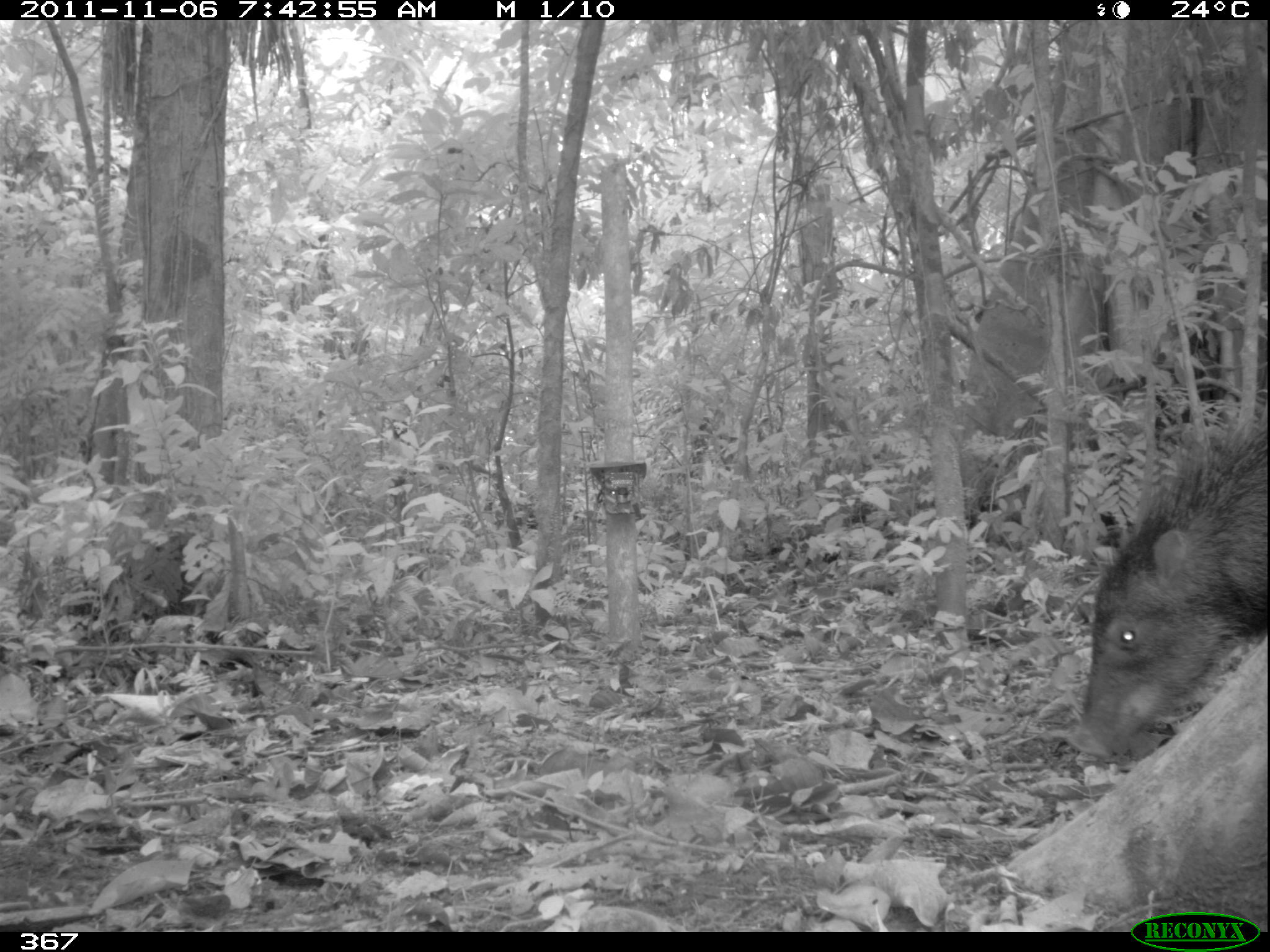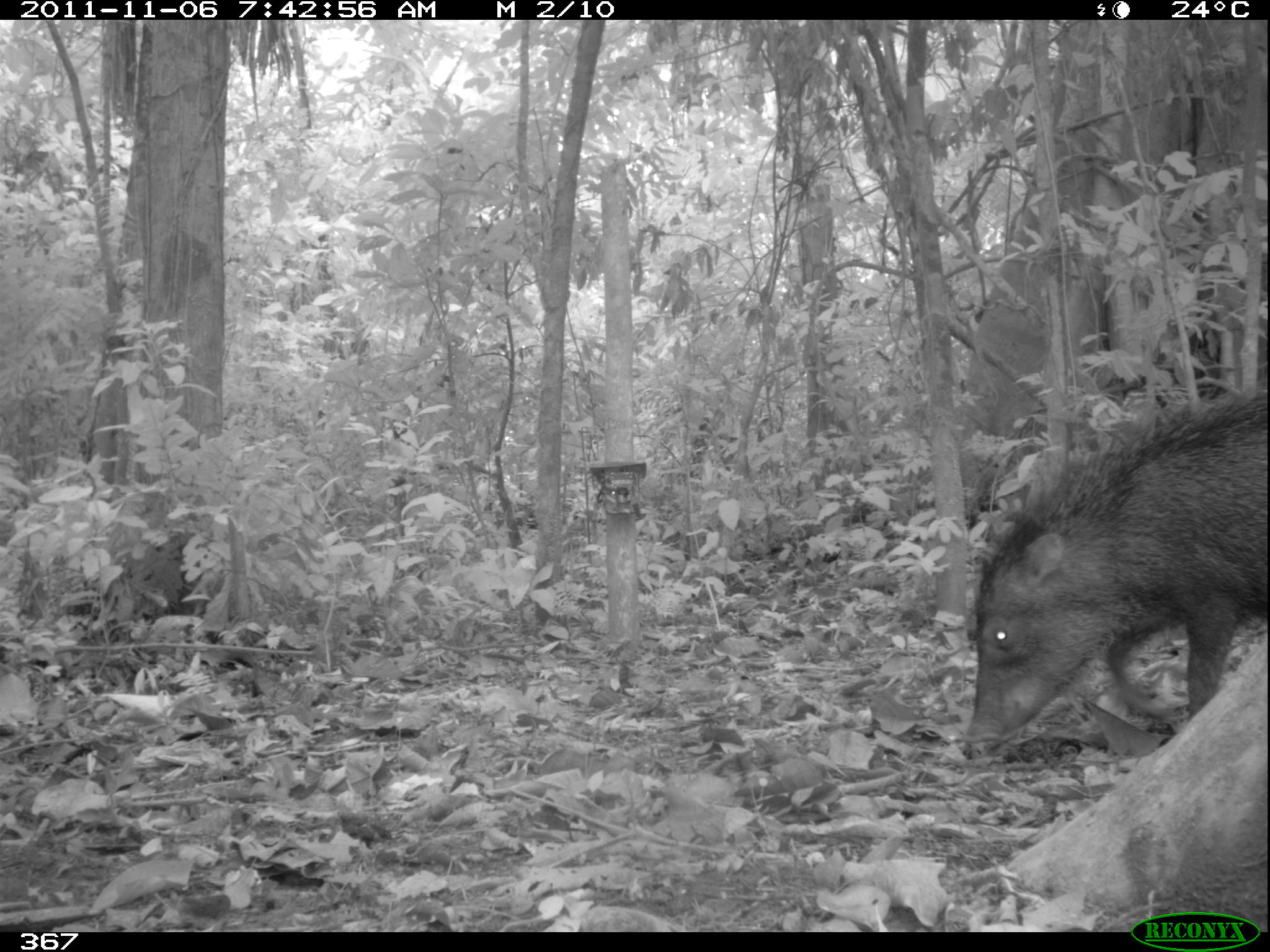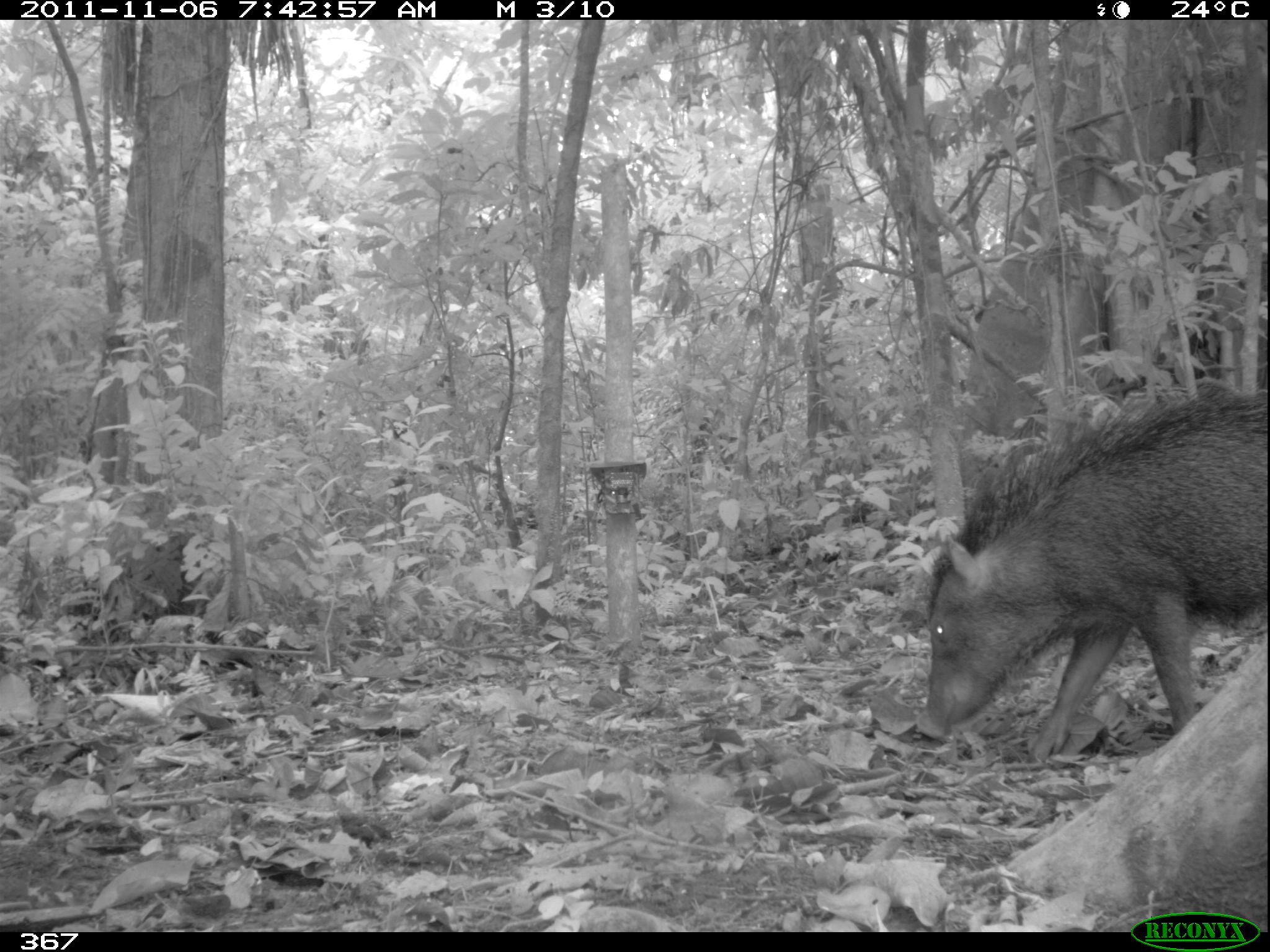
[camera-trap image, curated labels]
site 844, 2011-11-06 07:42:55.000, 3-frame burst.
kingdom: Animalia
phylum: Chordata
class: Mammalia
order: Artiodactyla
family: Tayassuidae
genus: Tayassu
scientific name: Tayassu pecari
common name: white-lipped peccary